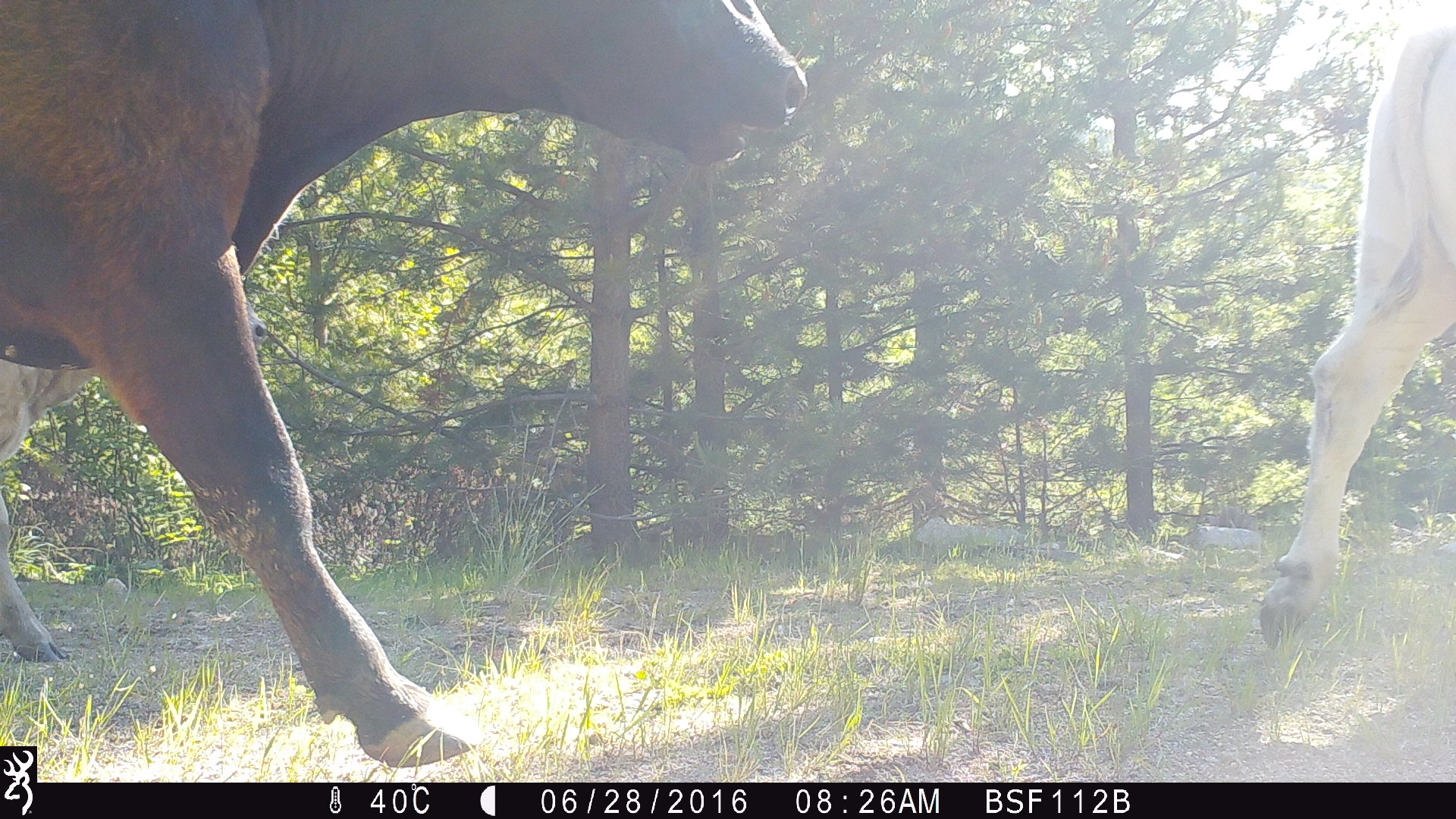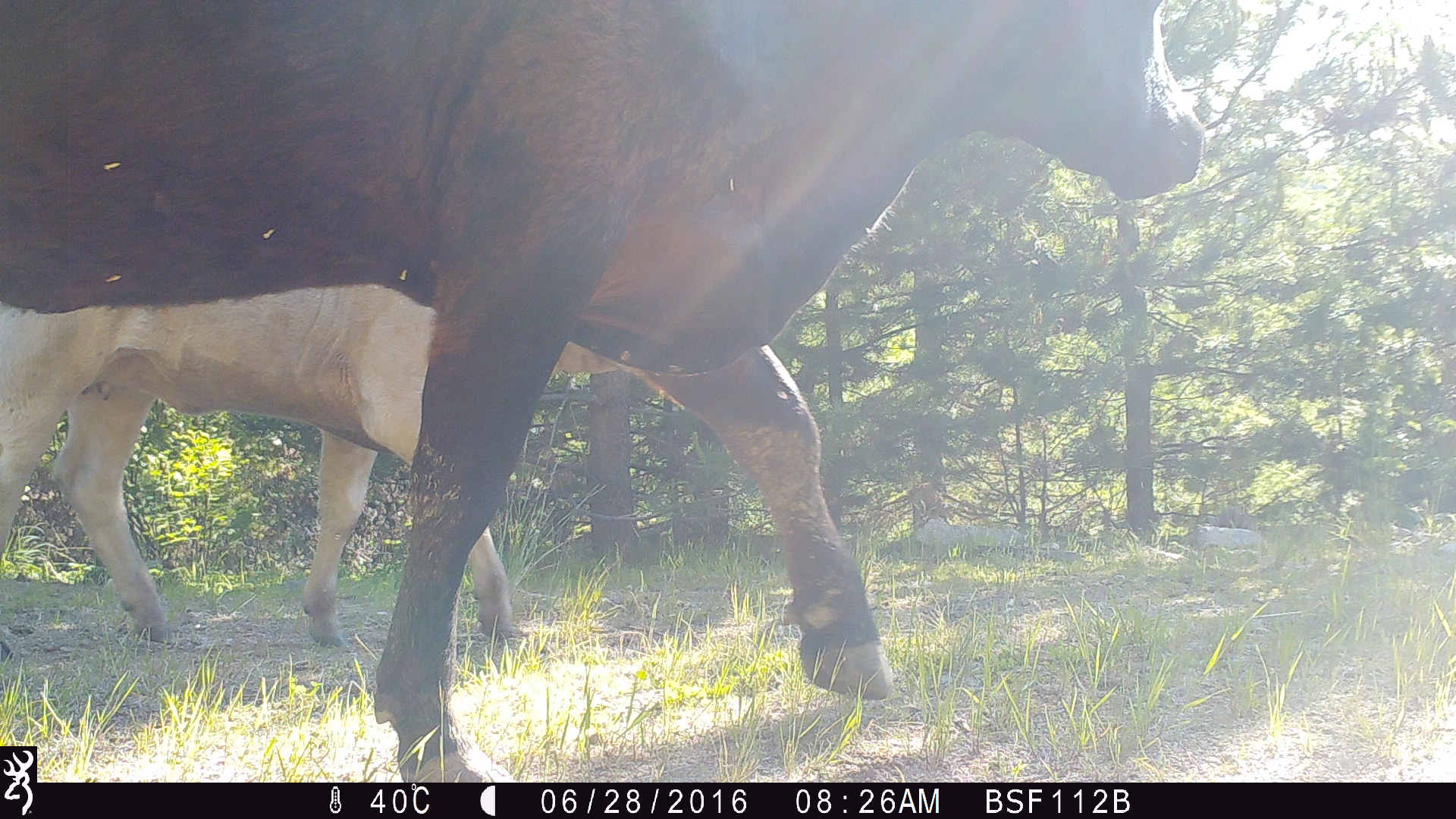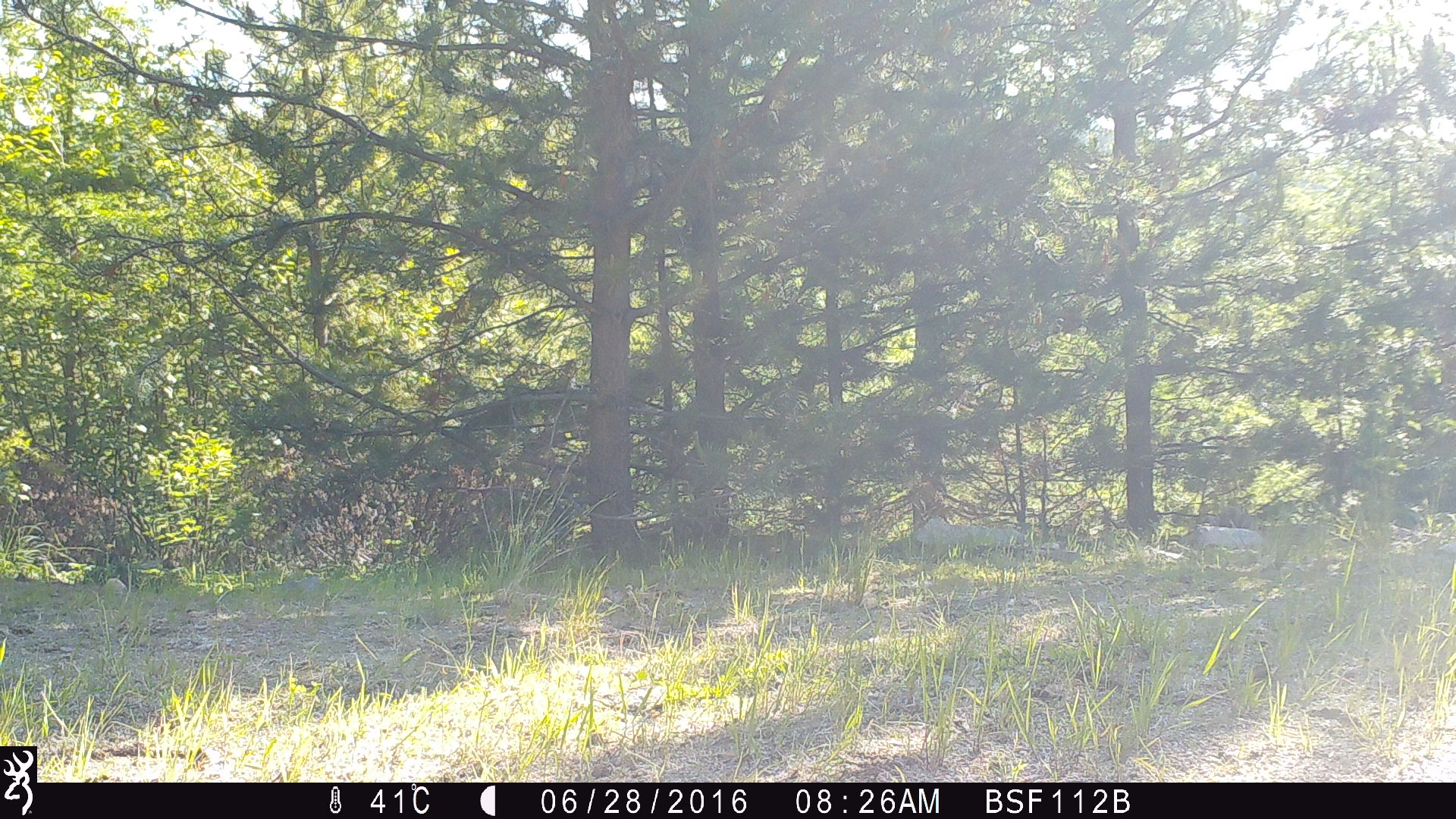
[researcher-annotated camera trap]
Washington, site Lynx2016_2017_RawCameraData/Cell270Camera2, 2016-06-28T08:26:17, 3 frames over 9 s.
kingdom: Animalia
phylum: Chordata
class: Mammalia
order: Artiodactyla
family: Bovidae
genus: Bos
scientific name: Bos taurus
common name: domestic cattle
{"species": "domestic cattle (Bos taurus)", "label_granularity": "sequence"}